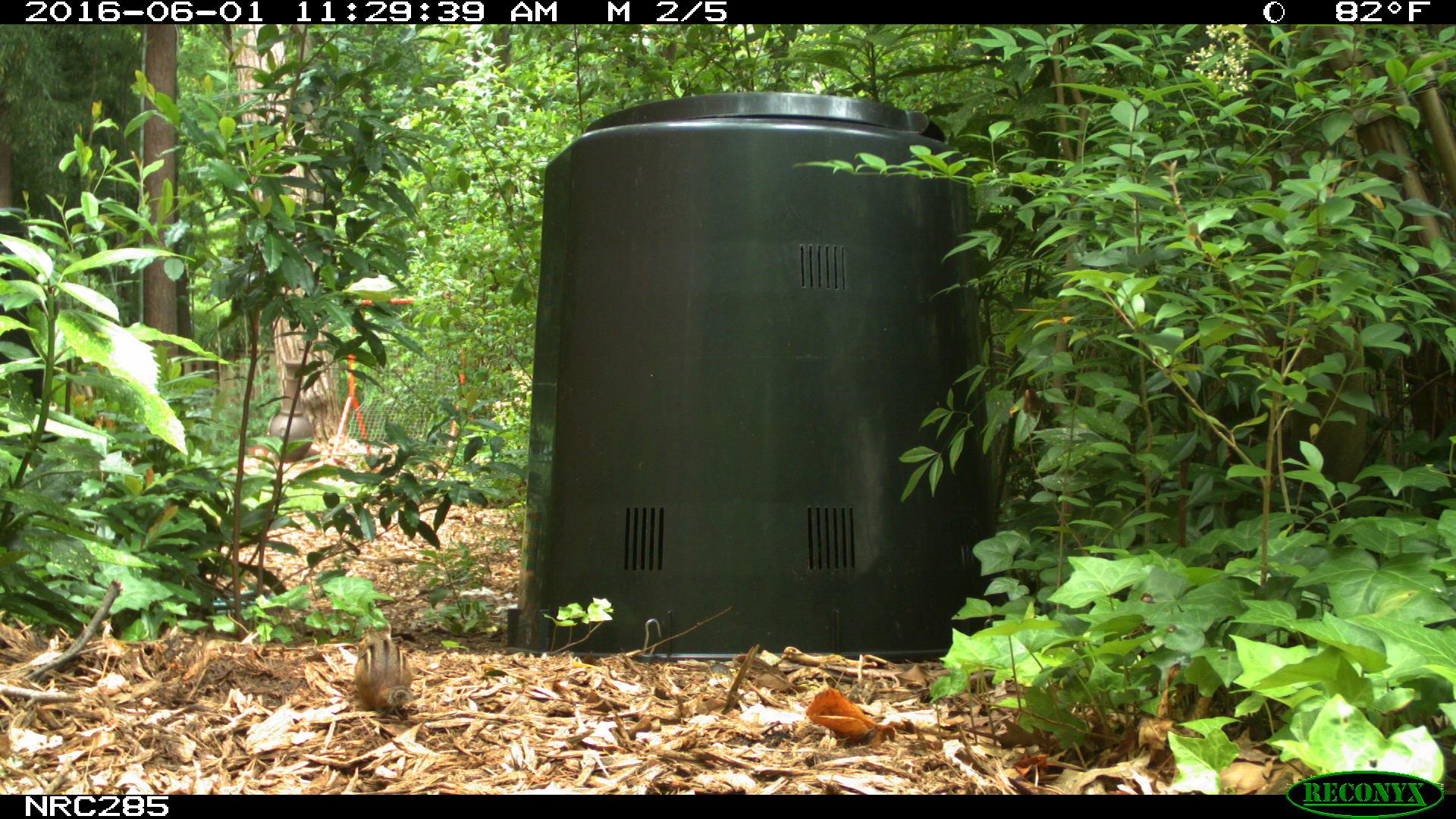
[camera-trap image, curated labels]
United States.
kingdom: Animalia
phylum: Chordata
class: Mammalia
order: Rodentia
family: Sciuridae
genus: Tamias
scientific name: Tamias striatus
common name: eastern chipmunk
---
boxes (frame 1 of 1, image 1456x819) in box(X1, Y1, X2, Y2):
Eastern Chipmunk: box(350, 619, 422, 714)